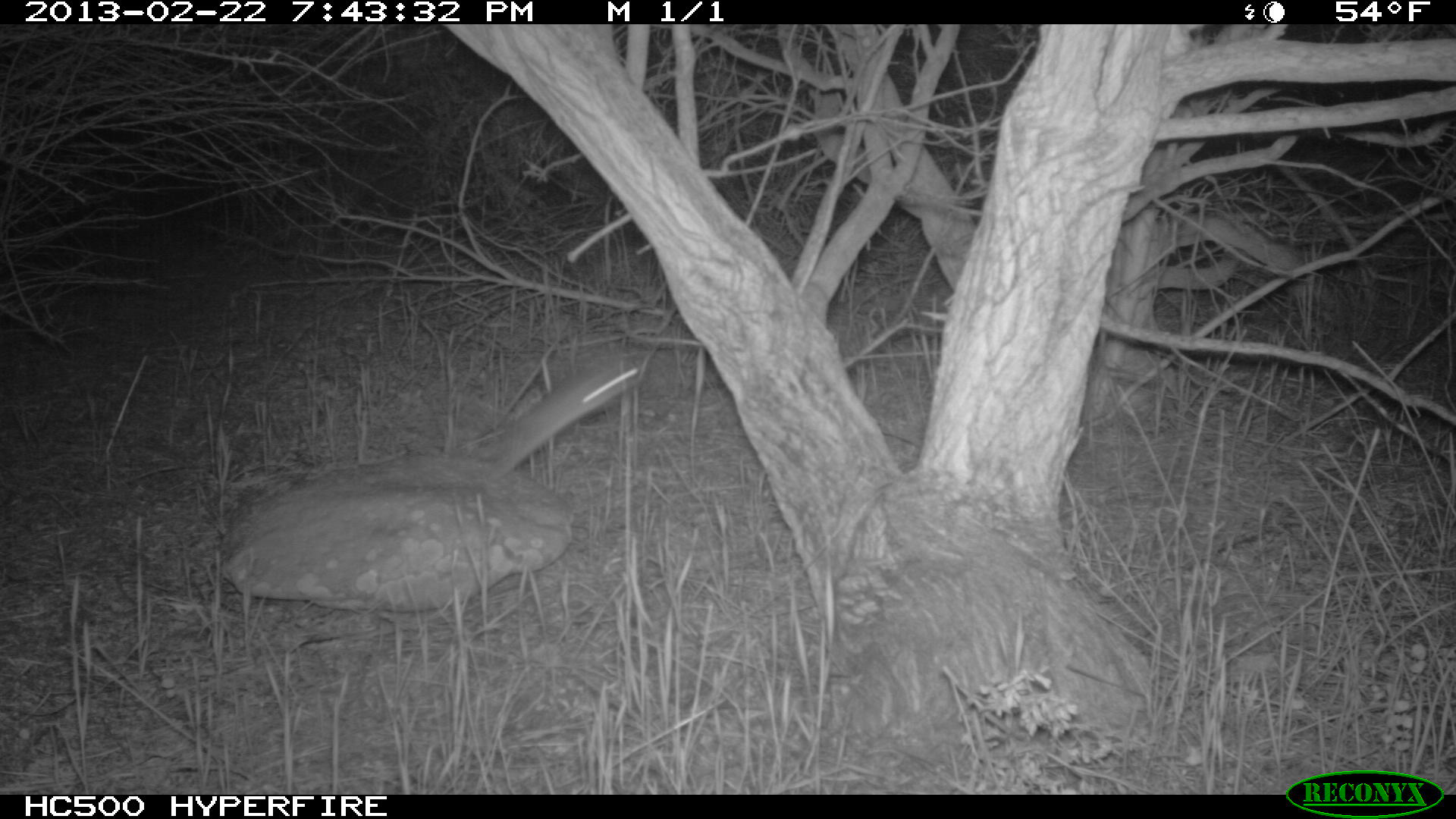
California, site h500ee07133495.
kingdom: Animalia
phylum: Chordata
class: Mammalia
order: Rodentia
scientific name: Rodentia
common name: rodent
Rodent (Rodentia).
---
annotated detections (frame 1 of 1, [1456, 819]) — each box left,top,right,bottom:
rodent: 494,356,642,476